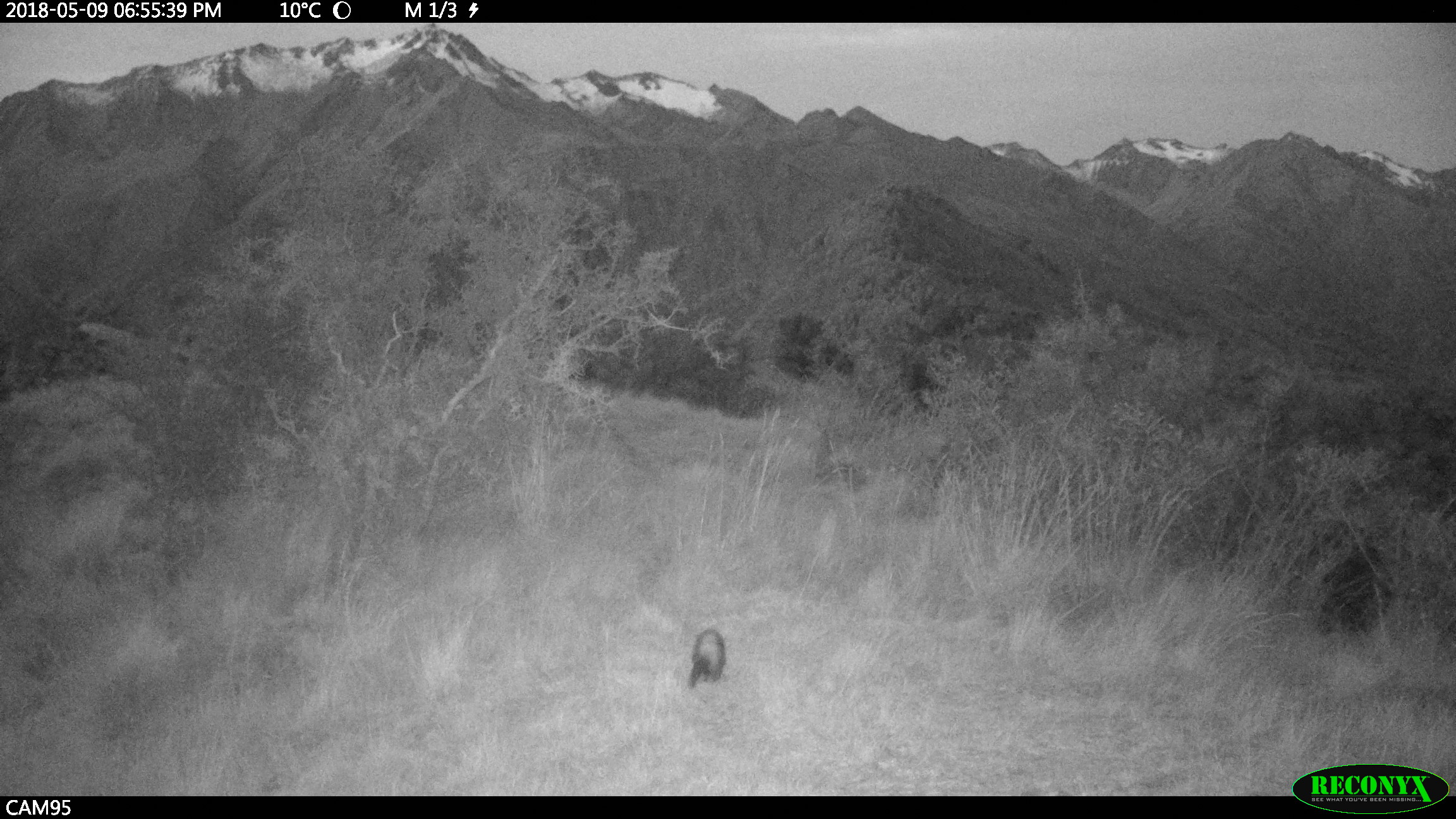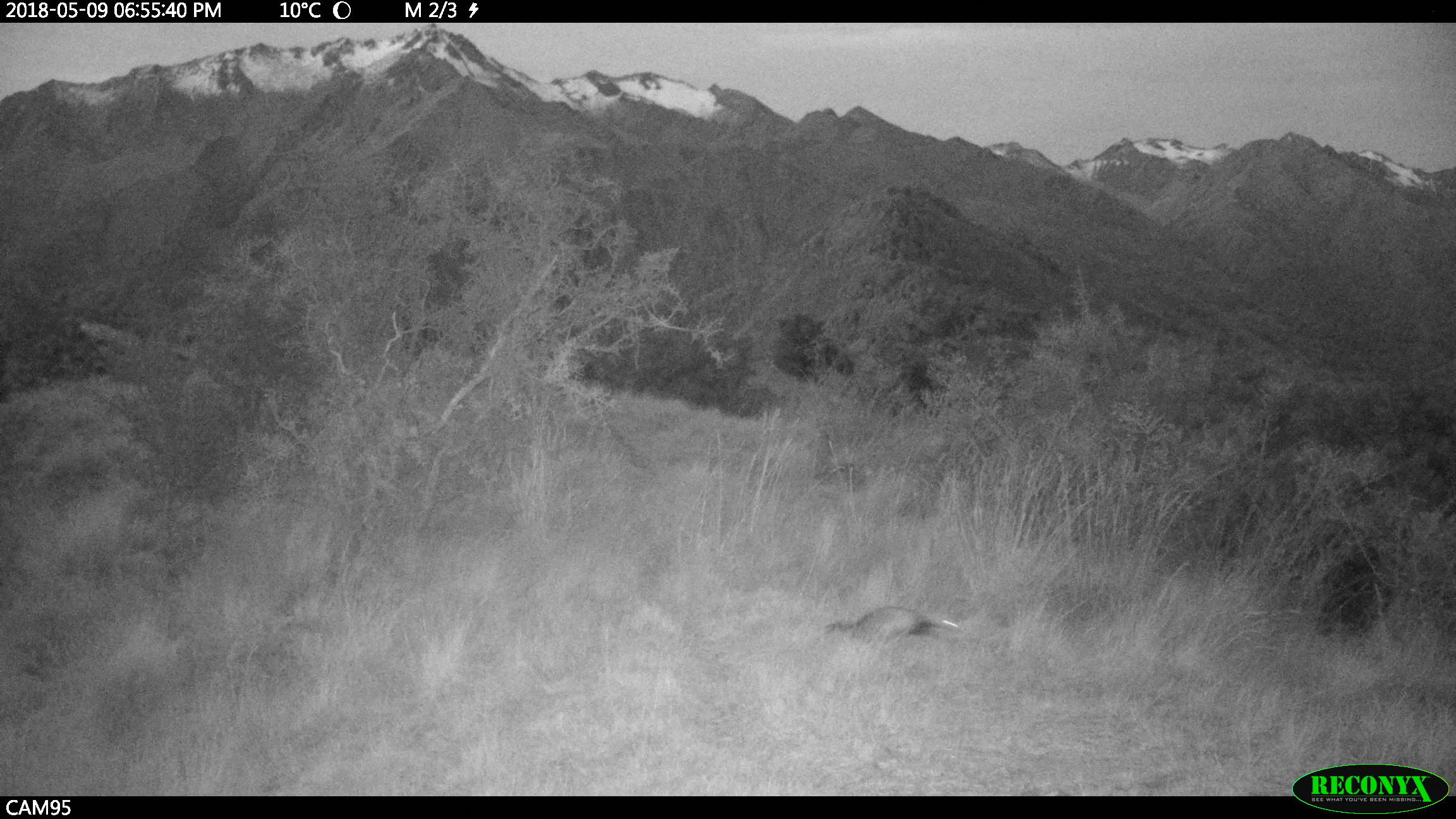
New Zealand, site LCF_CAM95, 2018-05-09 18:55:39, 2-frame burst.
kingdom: Animalia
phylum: Chordata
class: Mammalia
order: Carnivora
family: Mustelidae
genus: Mustela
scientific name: Mustela furo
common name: ferret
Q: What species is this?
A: Ferret (Mustela furo).